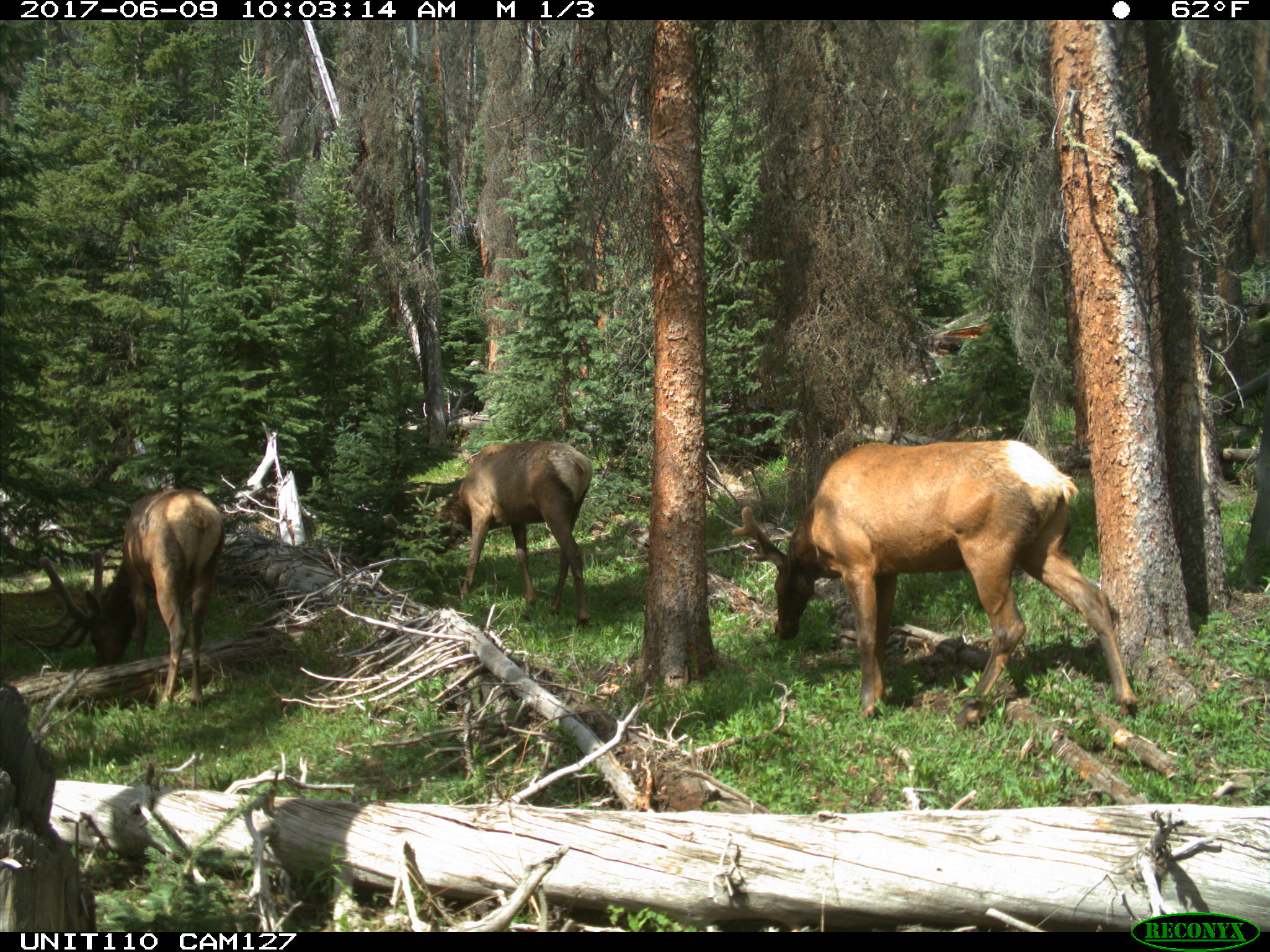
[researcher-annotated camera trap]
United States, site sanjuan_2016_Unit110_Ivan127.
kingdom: Animalia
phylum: Chordata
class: Mammalia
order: Artiodactyla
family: Cervidae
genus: Cervus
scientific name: Cervus elaphus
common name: red deer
Cervus elaphus (red deer).